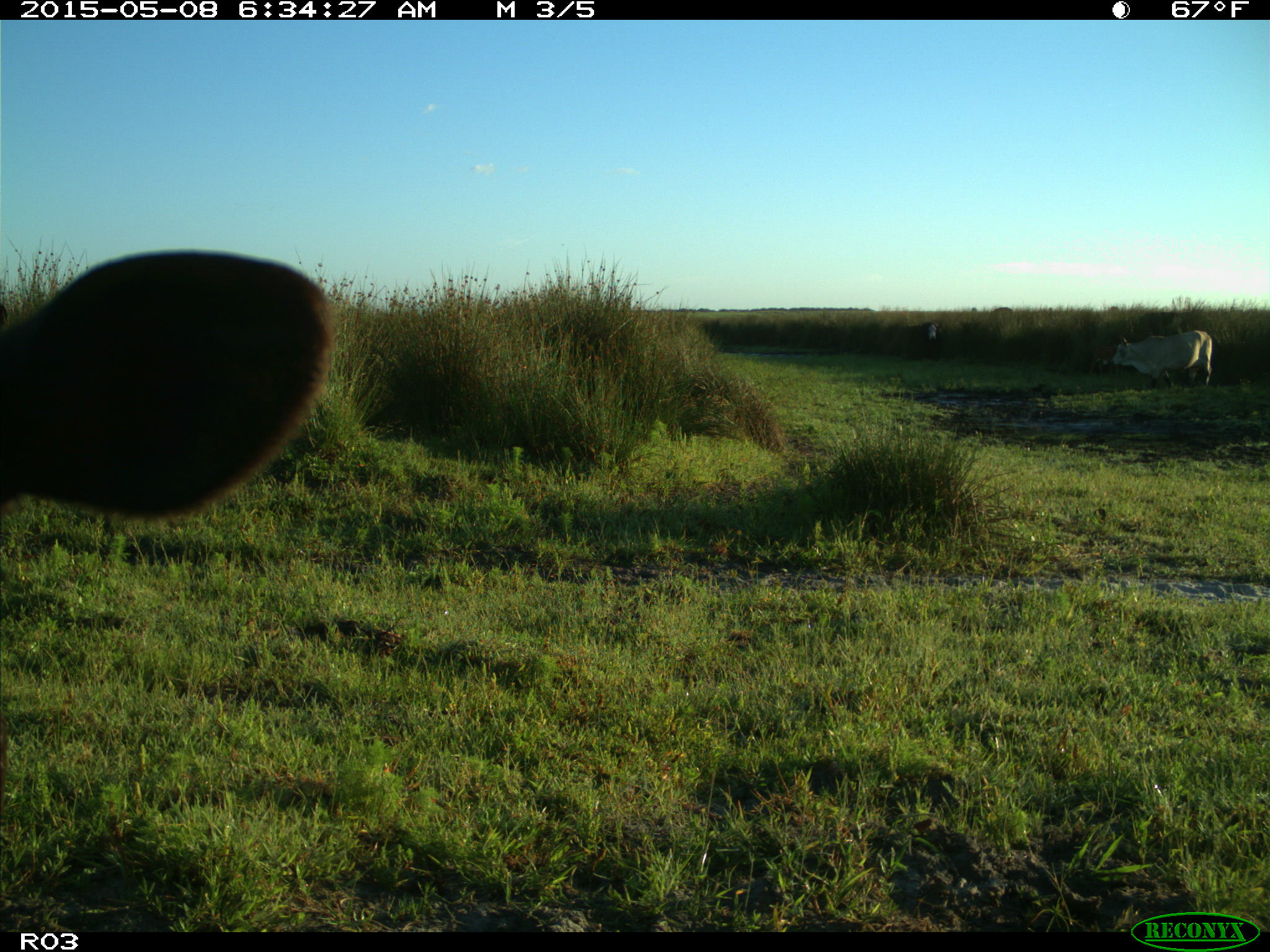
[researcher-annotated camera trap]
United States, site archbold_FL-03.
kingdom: Animalia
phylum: Chordata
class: Mammalia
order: Artiodactyla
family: Bovidae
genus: Bos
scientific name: Bos taurus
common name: domestic cow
Bos taurus (domestic cow).